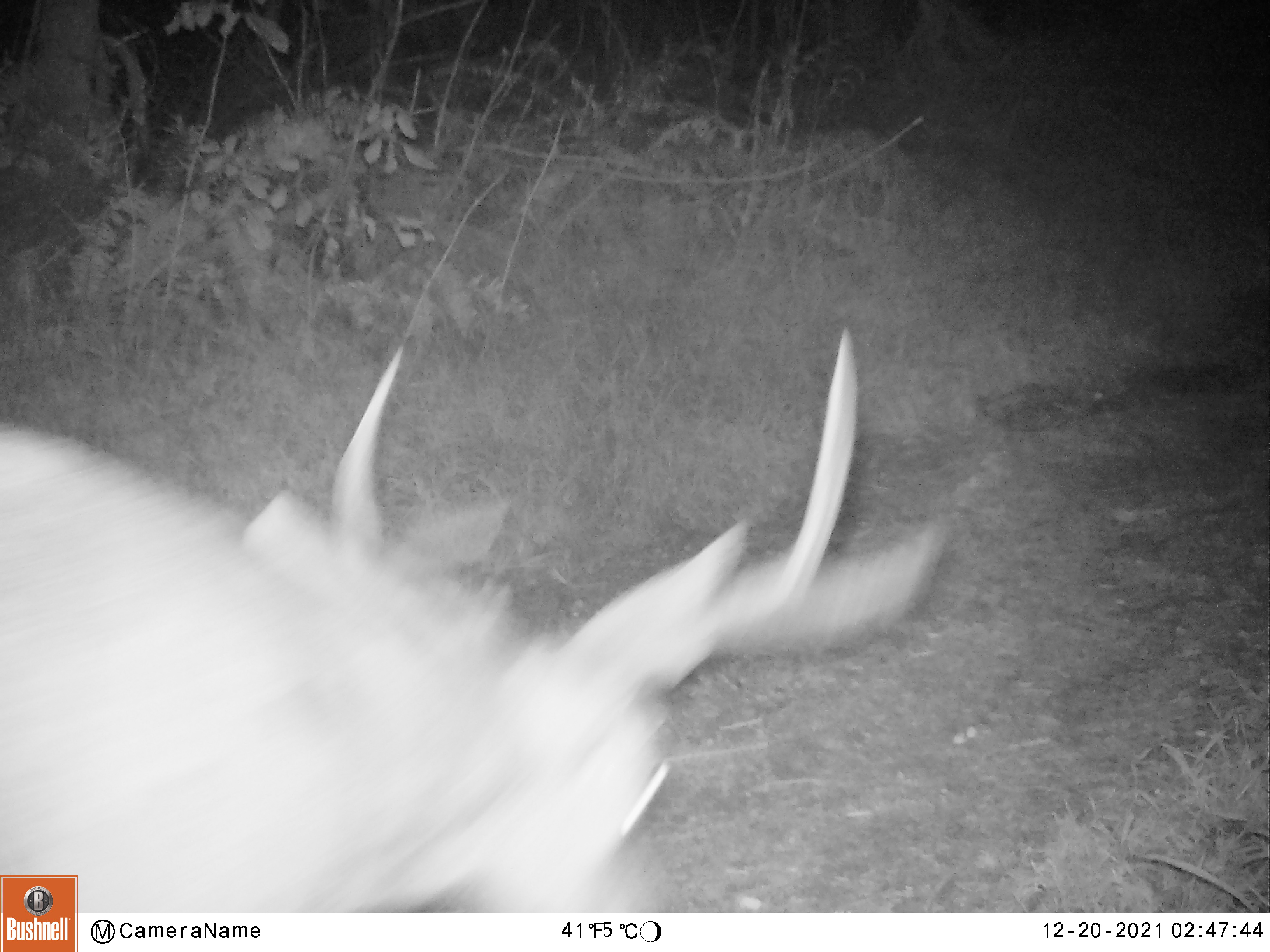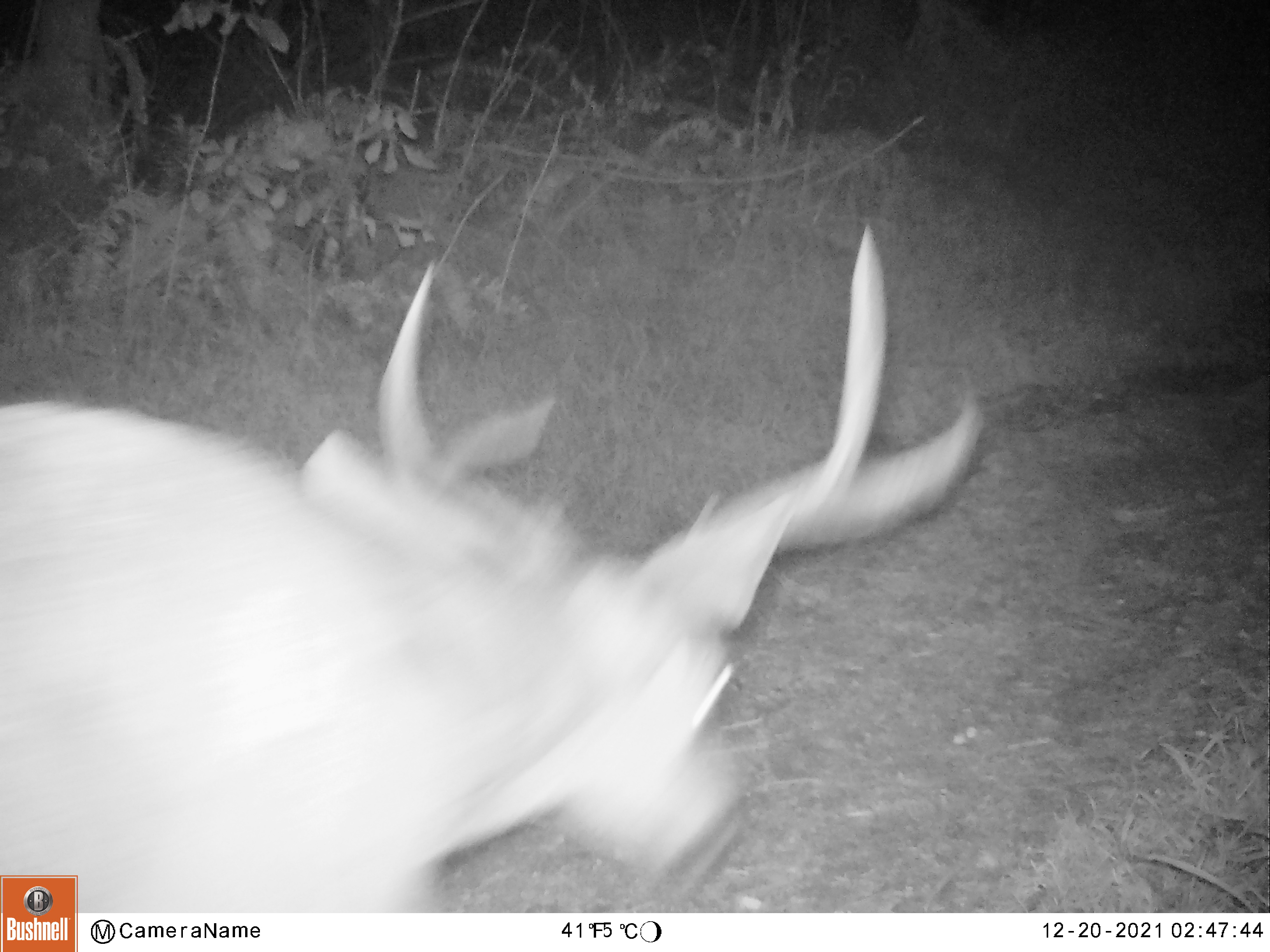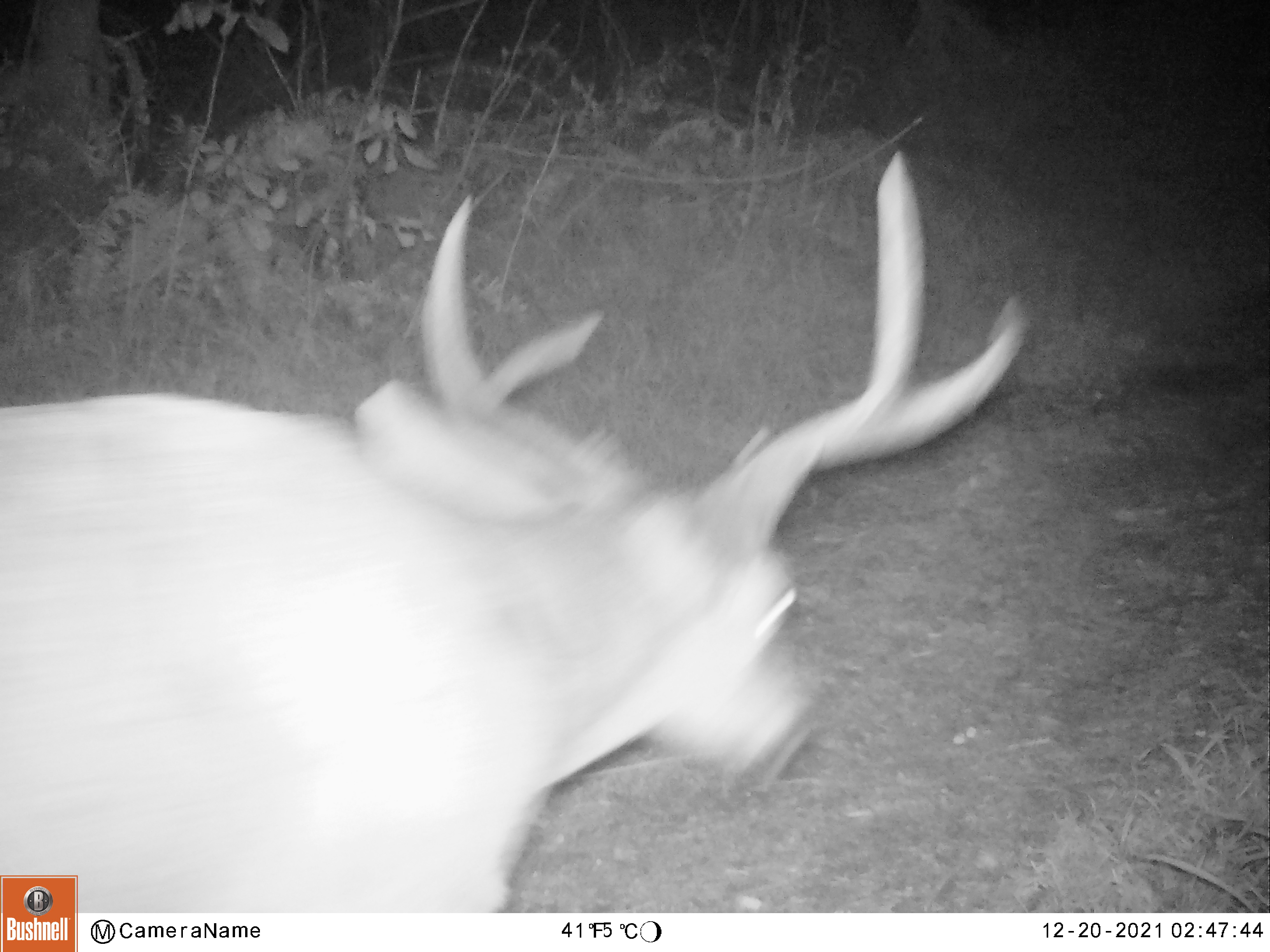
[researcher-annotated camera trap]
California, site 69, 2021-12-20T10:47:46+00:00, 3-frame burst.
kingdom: Animalia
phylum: Chordata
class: Mammalia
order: Artiodactyla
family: Cervidae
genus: Odocoileus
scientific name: Odocoileus hemionus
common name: mule deer